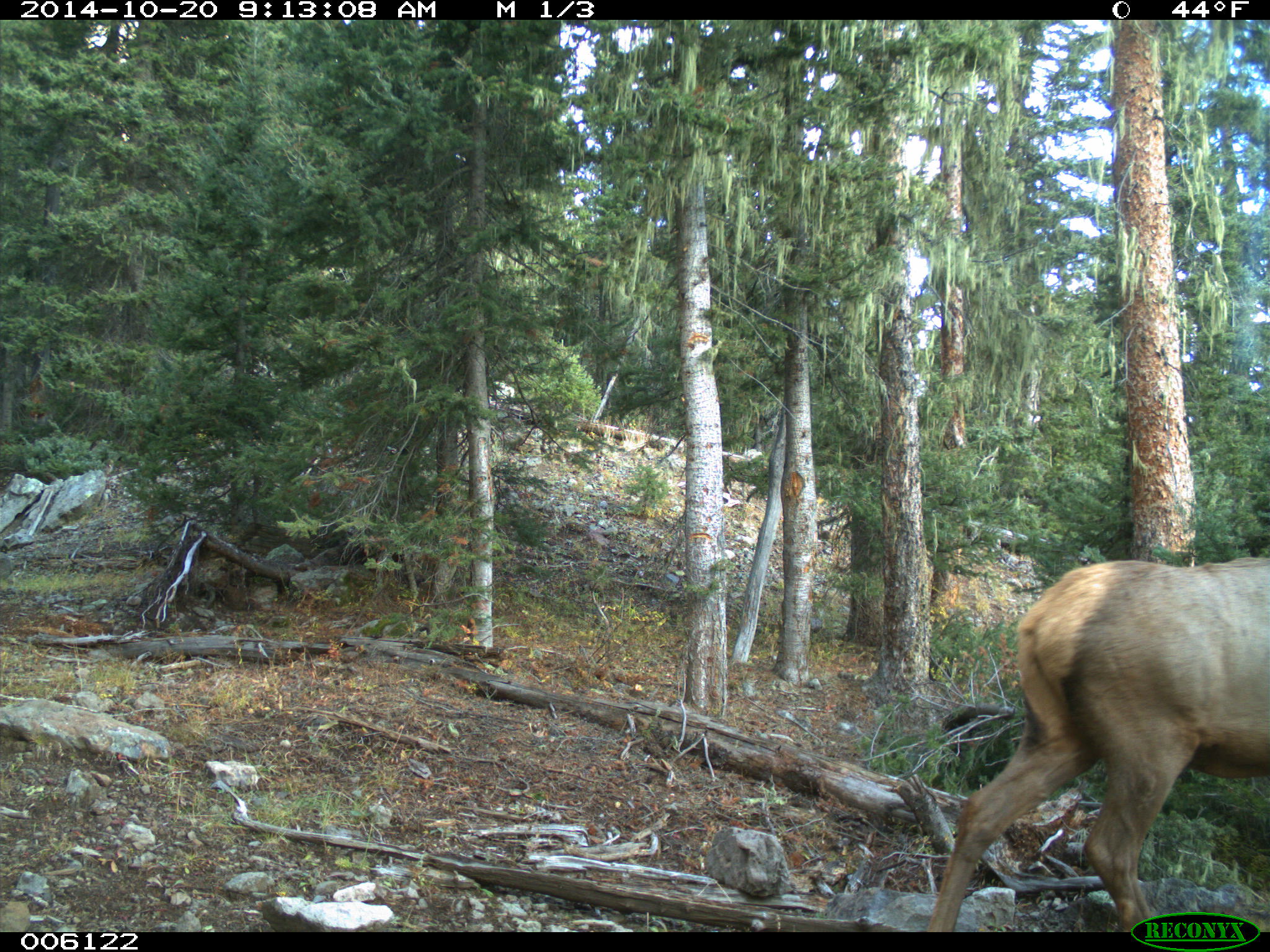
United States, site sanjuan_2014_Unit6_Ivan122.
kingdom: Animalia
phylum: Chordata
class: Mammalia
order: Artiodactyla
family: Cervidae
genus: Cervus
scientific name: Cervus elaphus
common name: red deer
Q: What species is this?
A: Cervus elaphus (red deer).